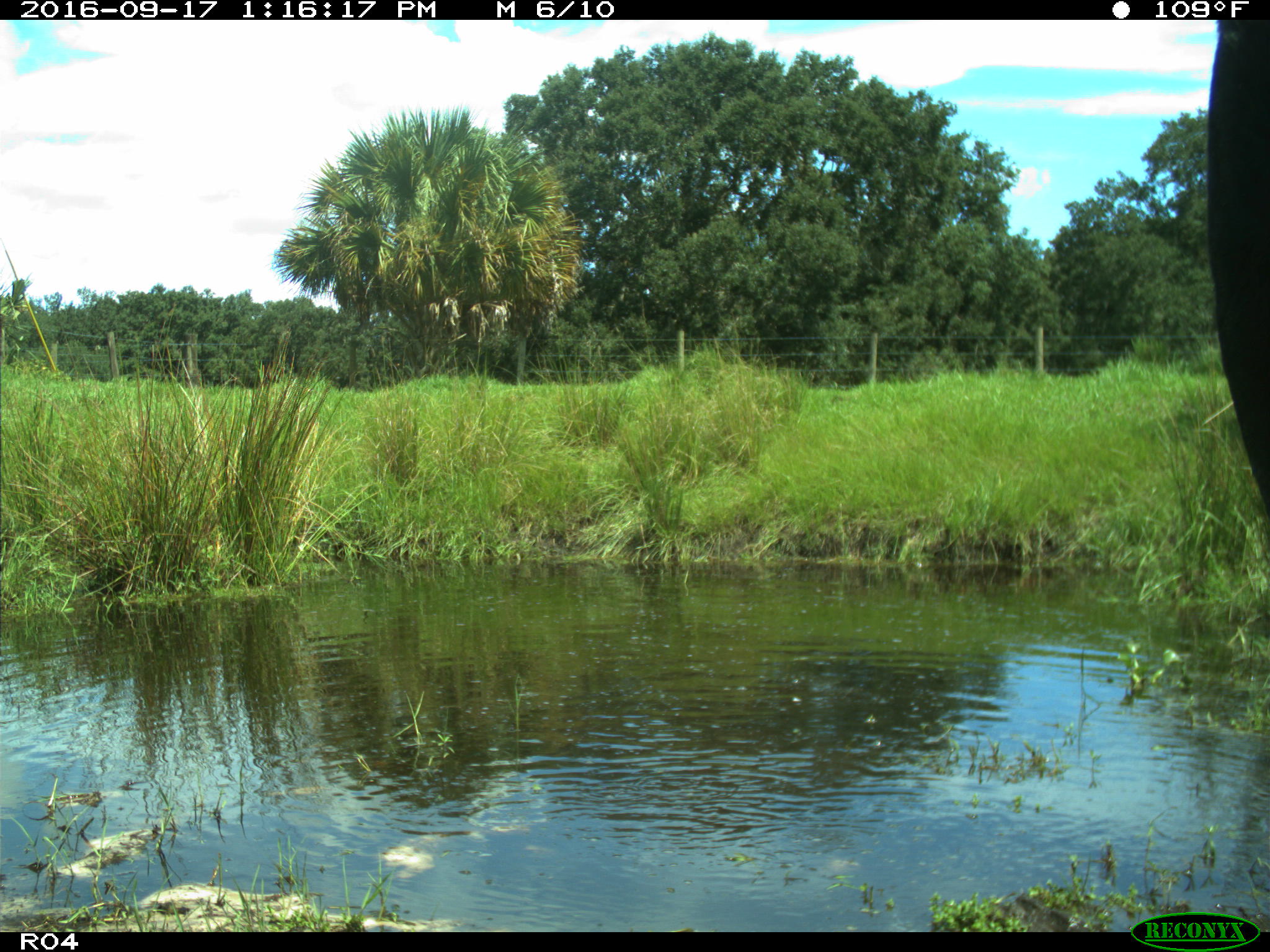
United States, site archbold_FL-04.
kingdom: Animalia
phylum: Chordata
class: Mammalia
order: Artiodactyla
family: Bovidae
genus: Bos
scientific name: Bos taurus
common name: domestic cow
Bos taurus (domestic cow).